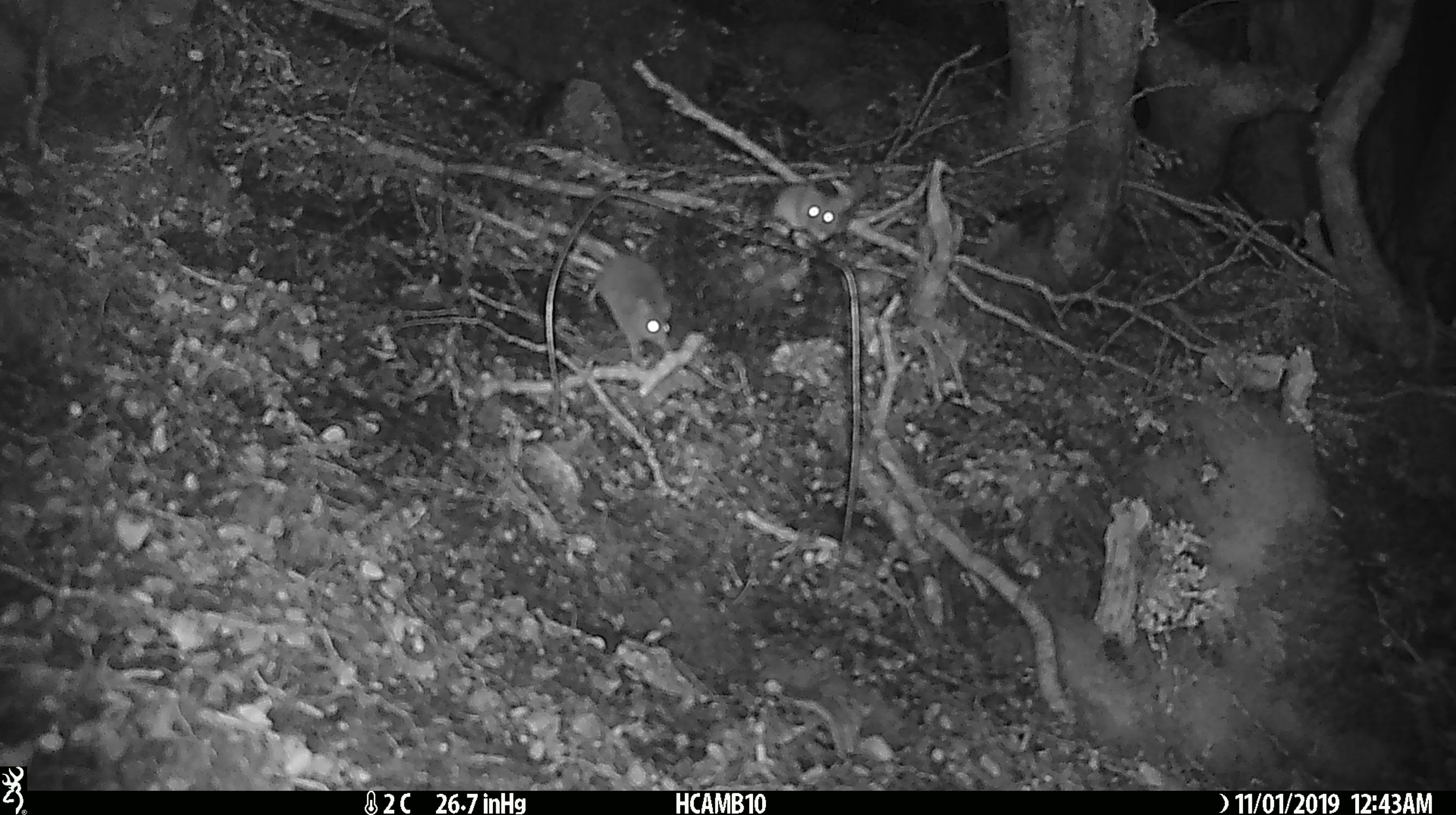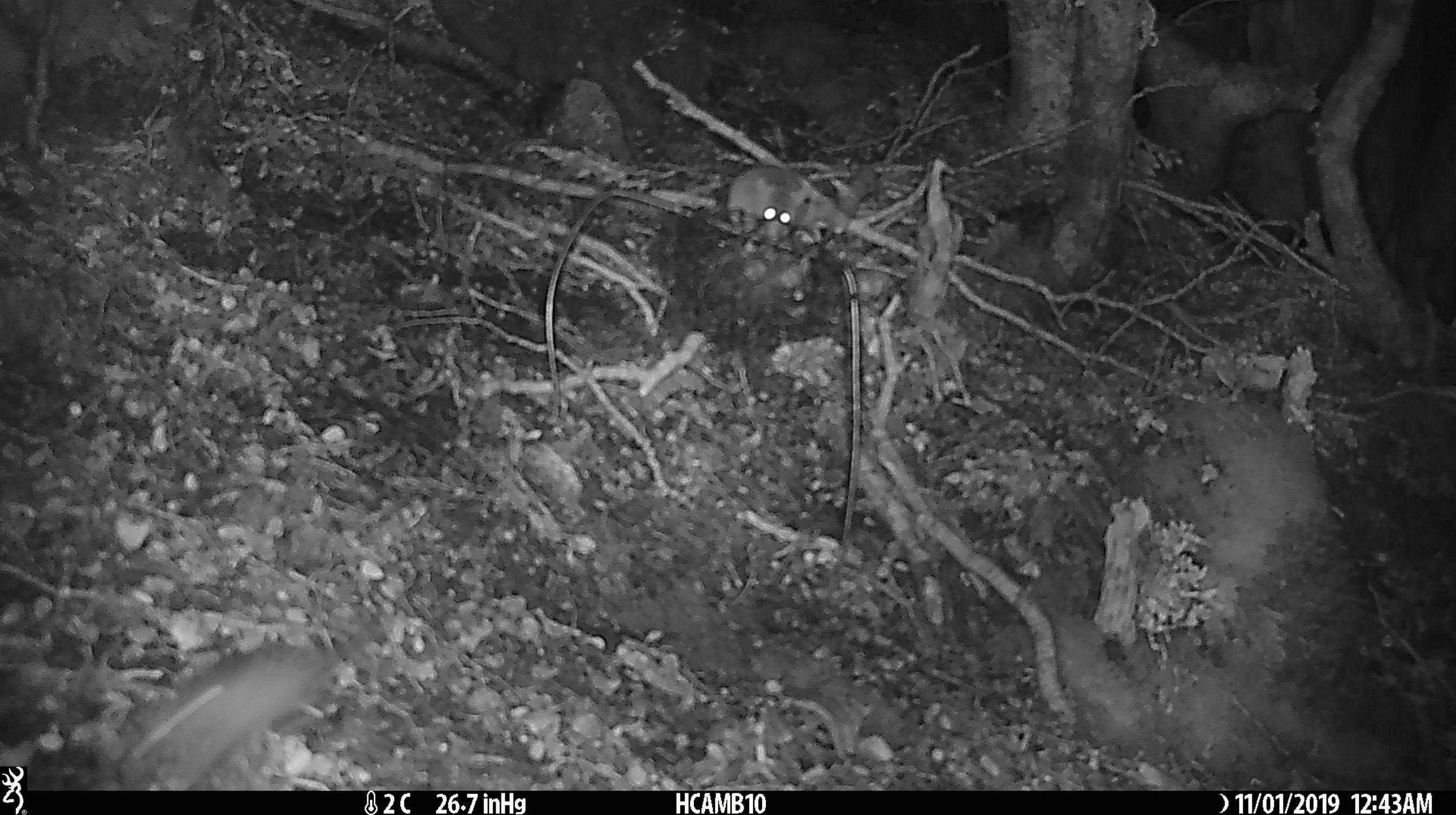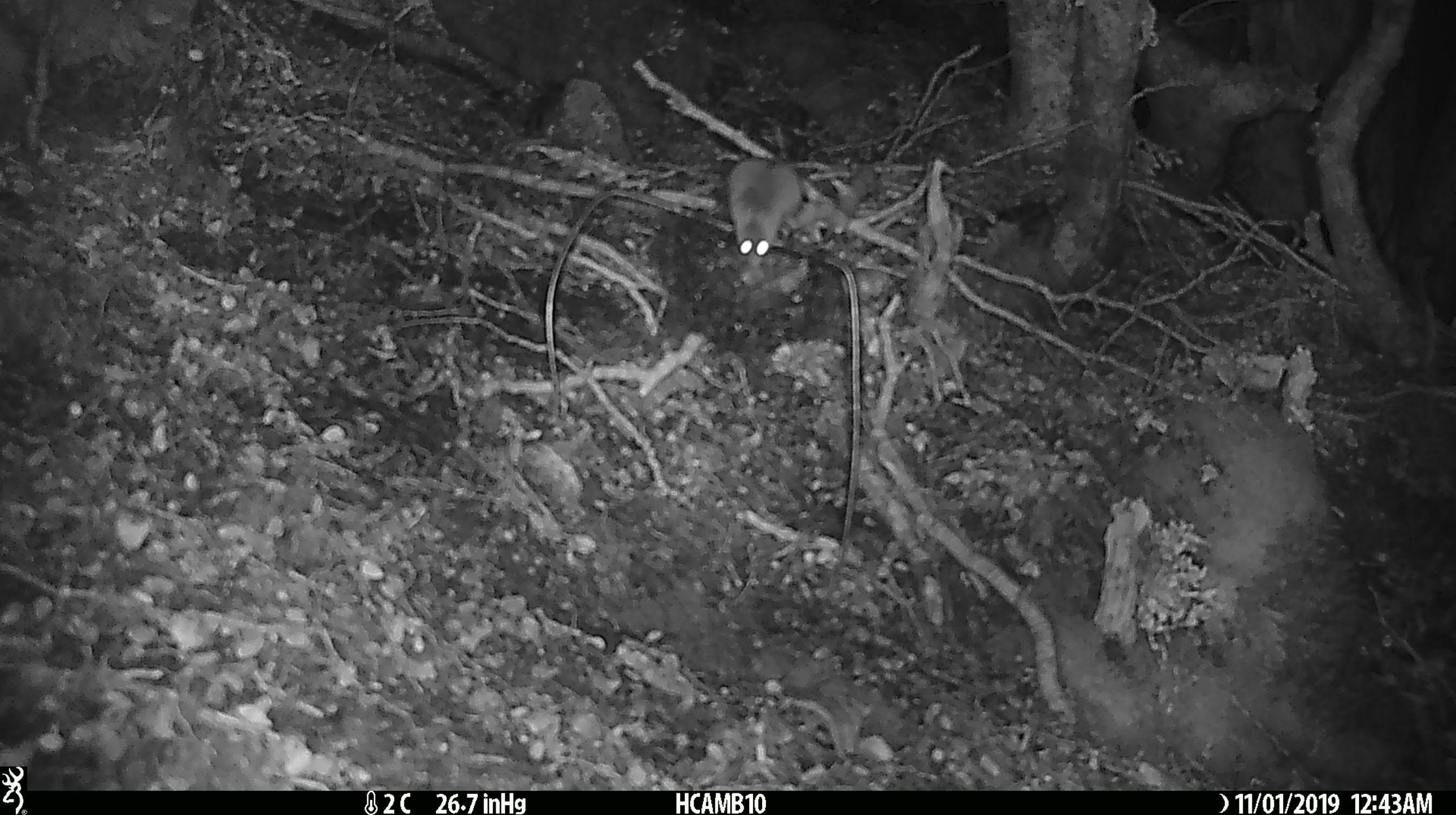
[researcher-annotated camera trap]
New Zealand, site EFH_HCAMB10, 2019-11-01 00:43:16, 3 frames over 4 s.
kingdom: Animalia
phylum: Chordata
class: Mammalia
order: Rodentia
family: Muridae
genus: Mus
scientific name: Mus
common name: mouse